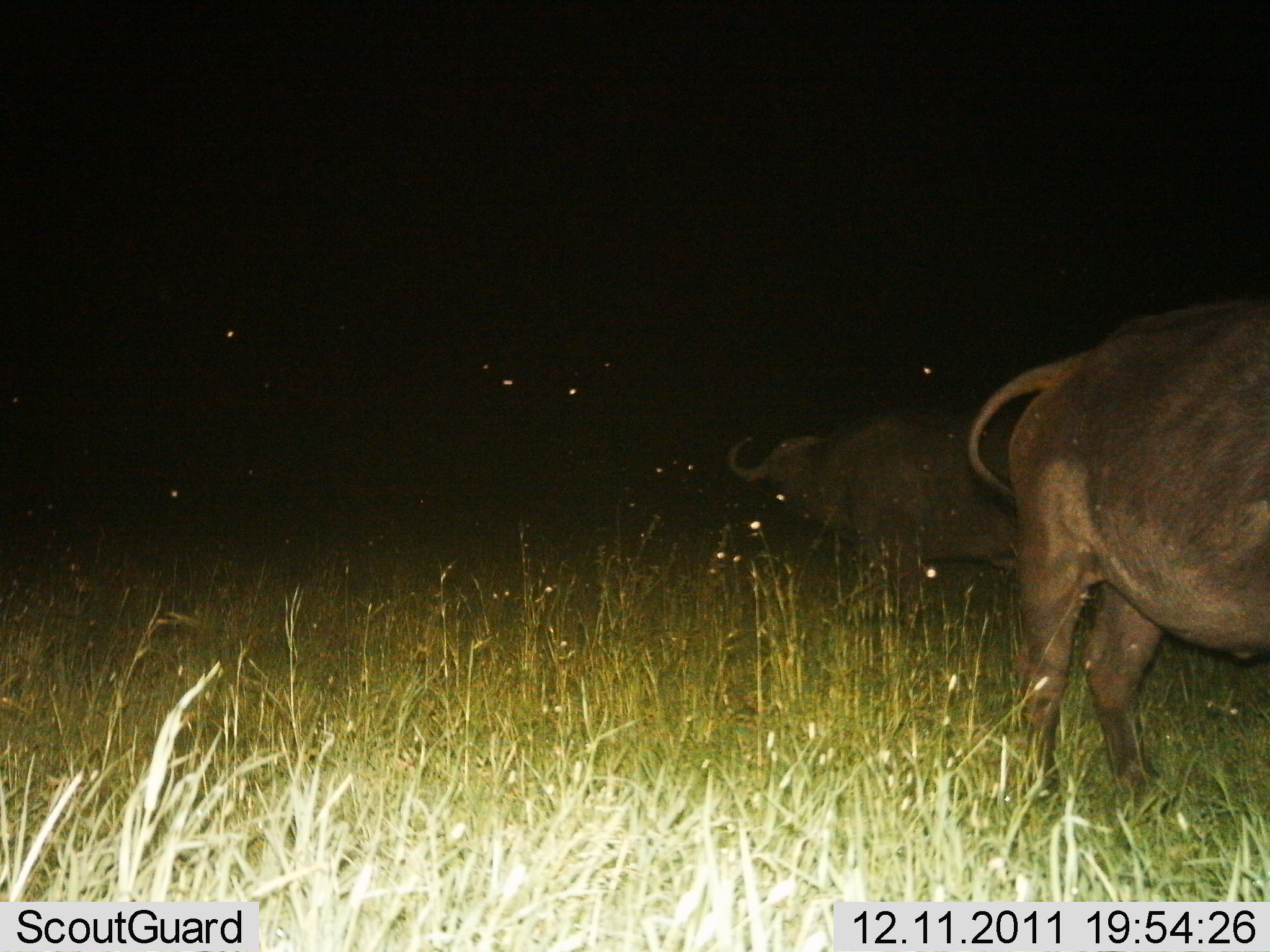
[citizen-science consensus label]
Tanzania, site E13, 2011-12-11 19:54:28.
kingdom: Animalia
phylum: Chordata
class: Mammalia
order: Artiodactyla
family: Bovidae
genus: Syncerus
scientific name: Syncerus caffer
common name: cape buffalo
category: buffalo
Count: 2.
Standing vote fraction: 90%.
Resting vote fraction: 0%.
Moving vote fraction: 0%.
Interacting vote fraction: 0%.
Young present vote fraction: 0%.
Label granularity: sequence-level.